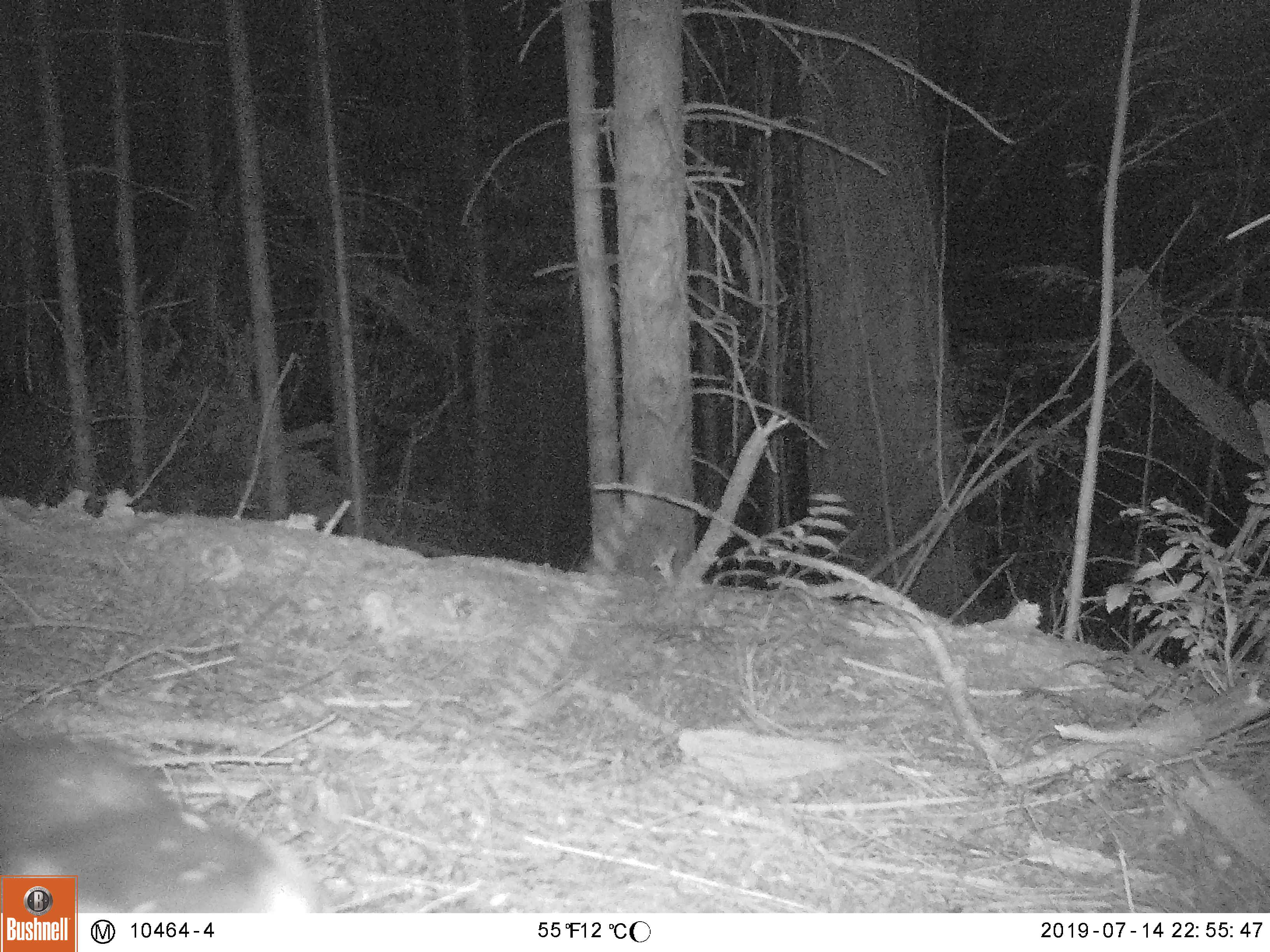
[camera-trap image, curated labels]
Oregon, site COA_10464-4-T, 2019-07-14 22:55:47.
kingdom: Animalia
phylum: Chordata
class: Mammalia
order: Carnivora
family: Mephitidae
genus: Mephitis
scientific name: Mephitis mephitis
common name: striped skunk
Striped skunk (Mephitis mephitis).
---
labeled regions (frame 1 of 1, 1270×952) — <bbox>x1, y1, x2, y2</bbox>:
striped skunk: <bbox>79, 747, 335, 911</bbox>